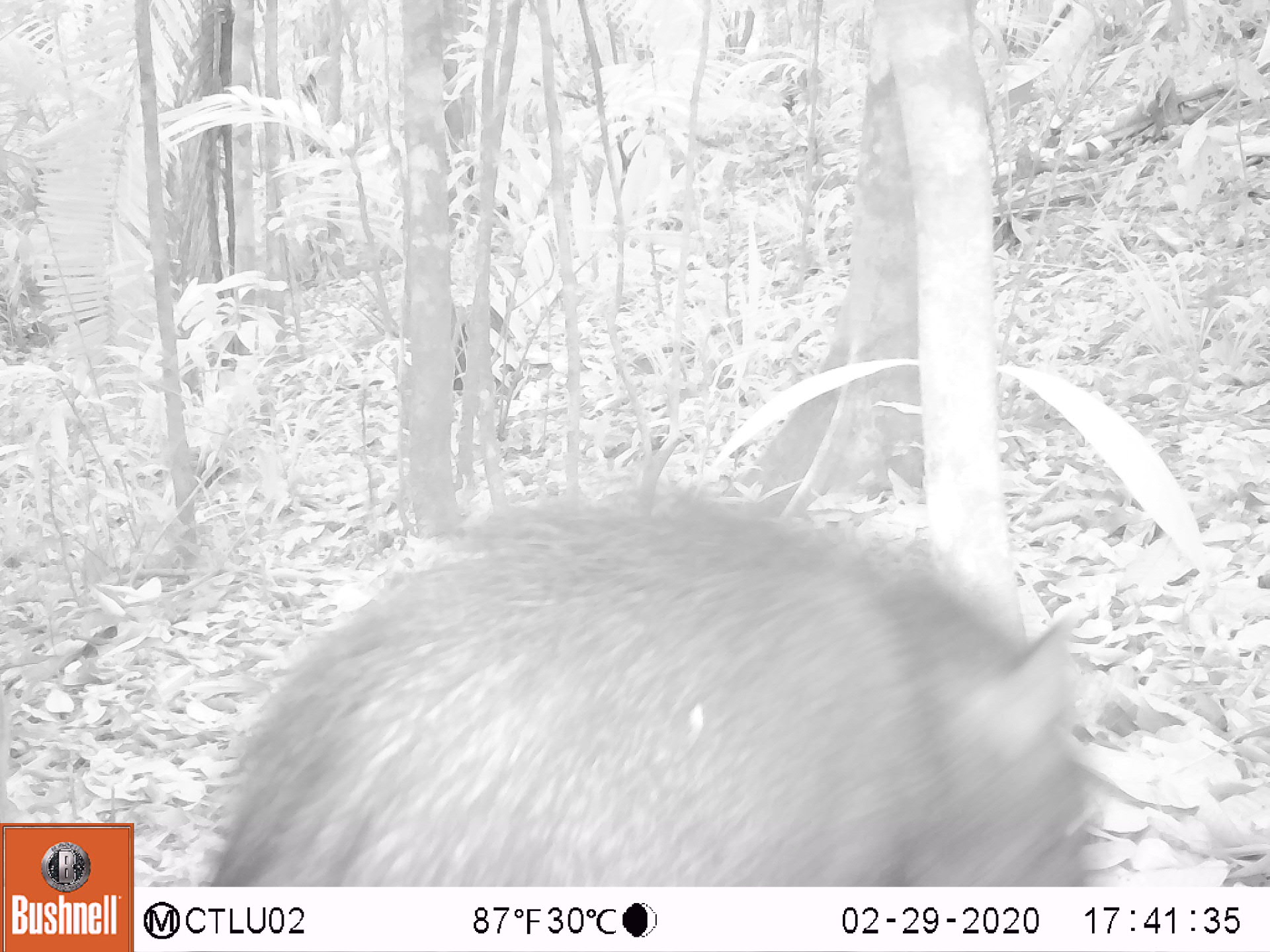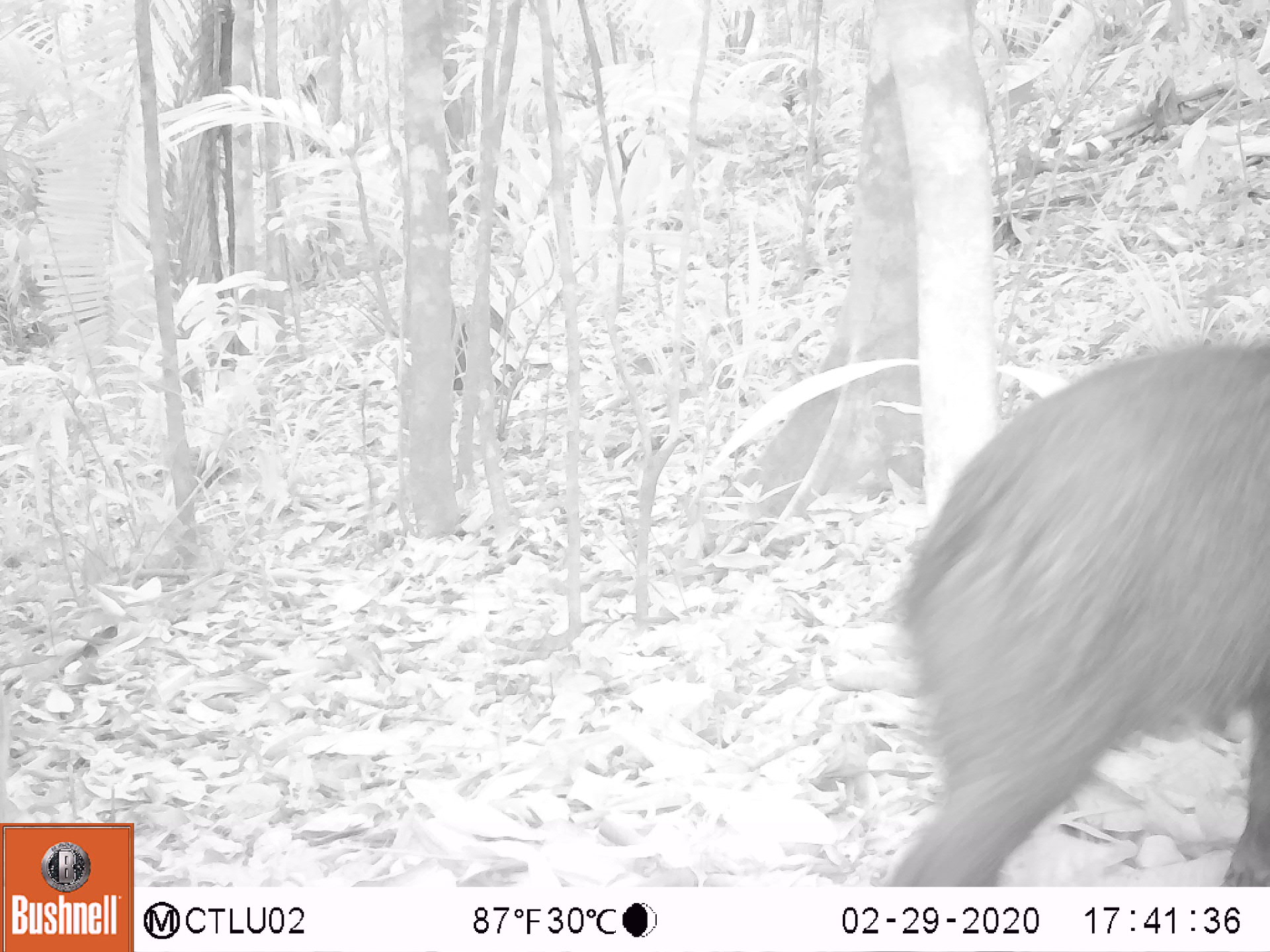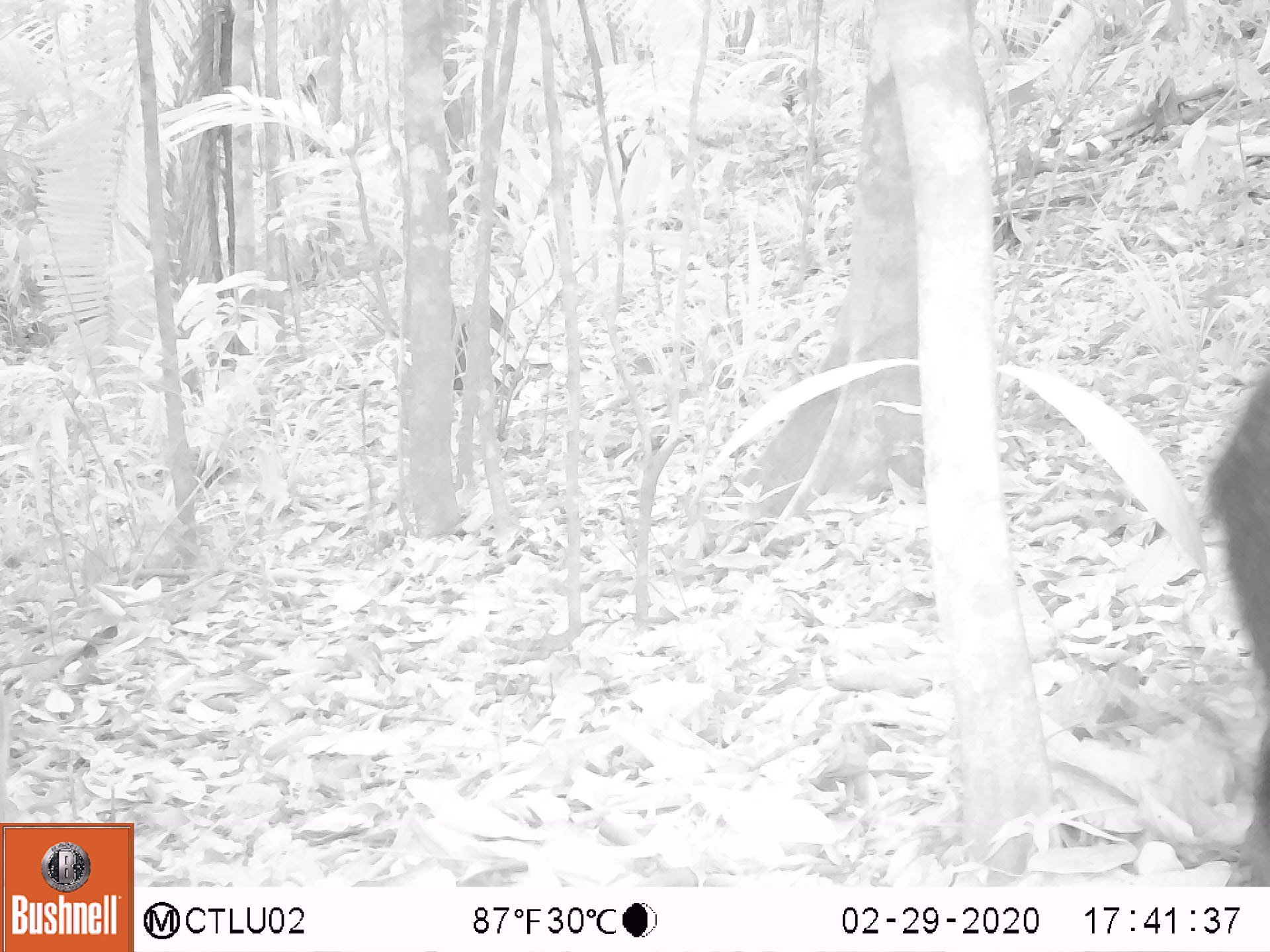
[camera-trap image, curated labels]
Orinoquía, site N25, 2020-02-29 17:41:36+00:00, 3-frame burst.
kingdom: Animalia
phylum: Chordata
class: Mammalia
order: Artiodactyla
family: Tayassuidae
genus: Pecari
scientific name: Pecari tajacu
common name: collared peccary